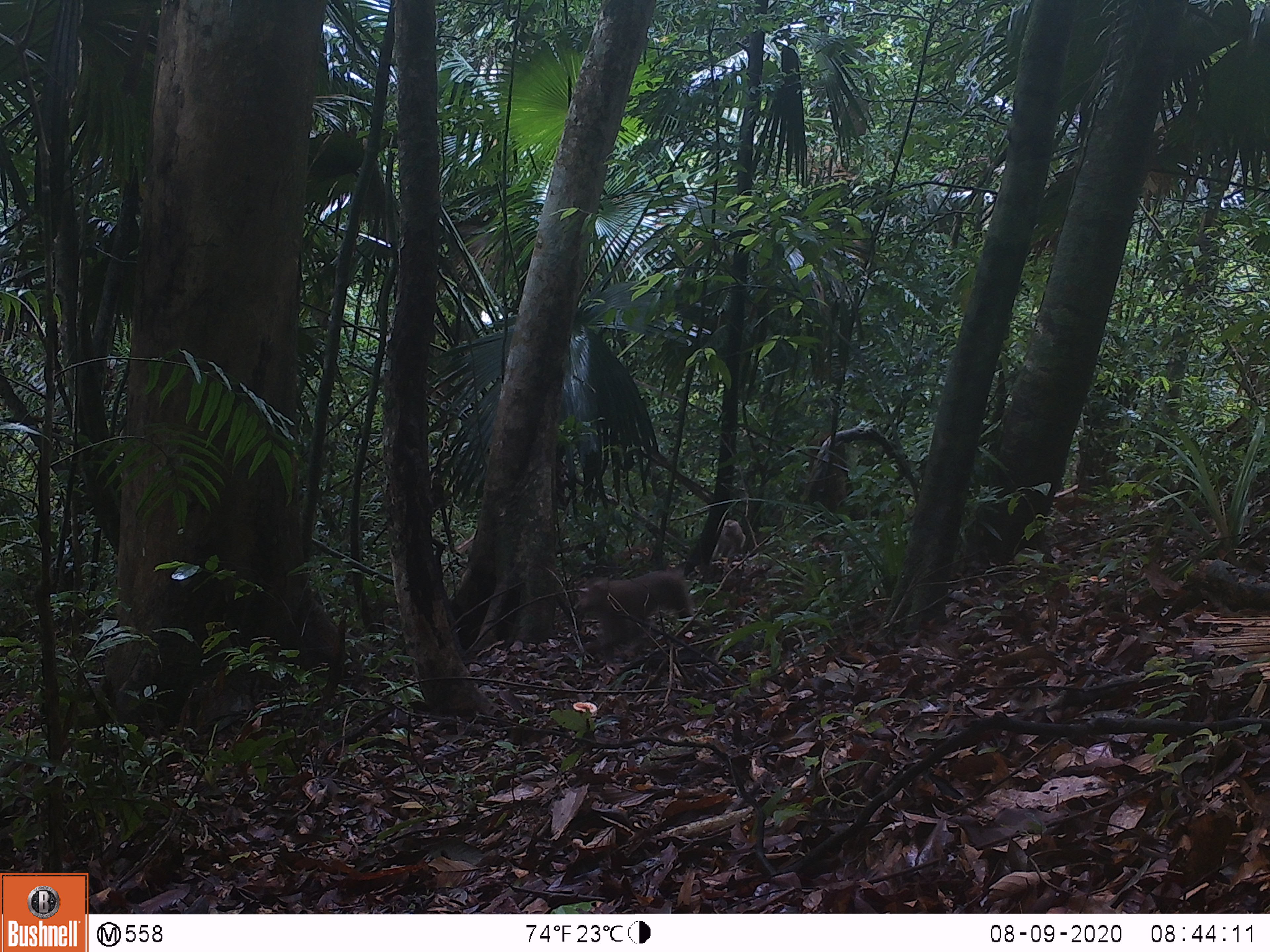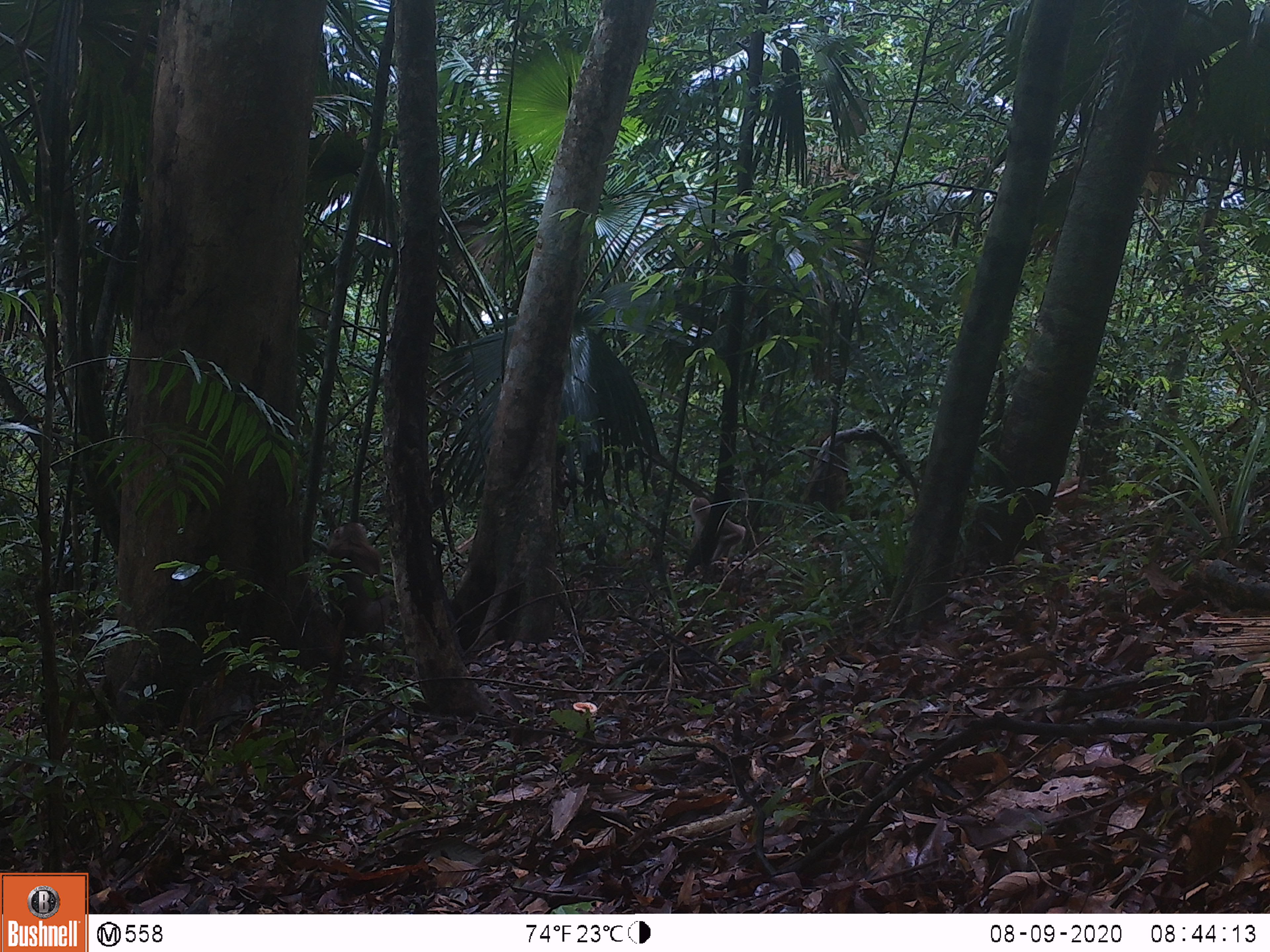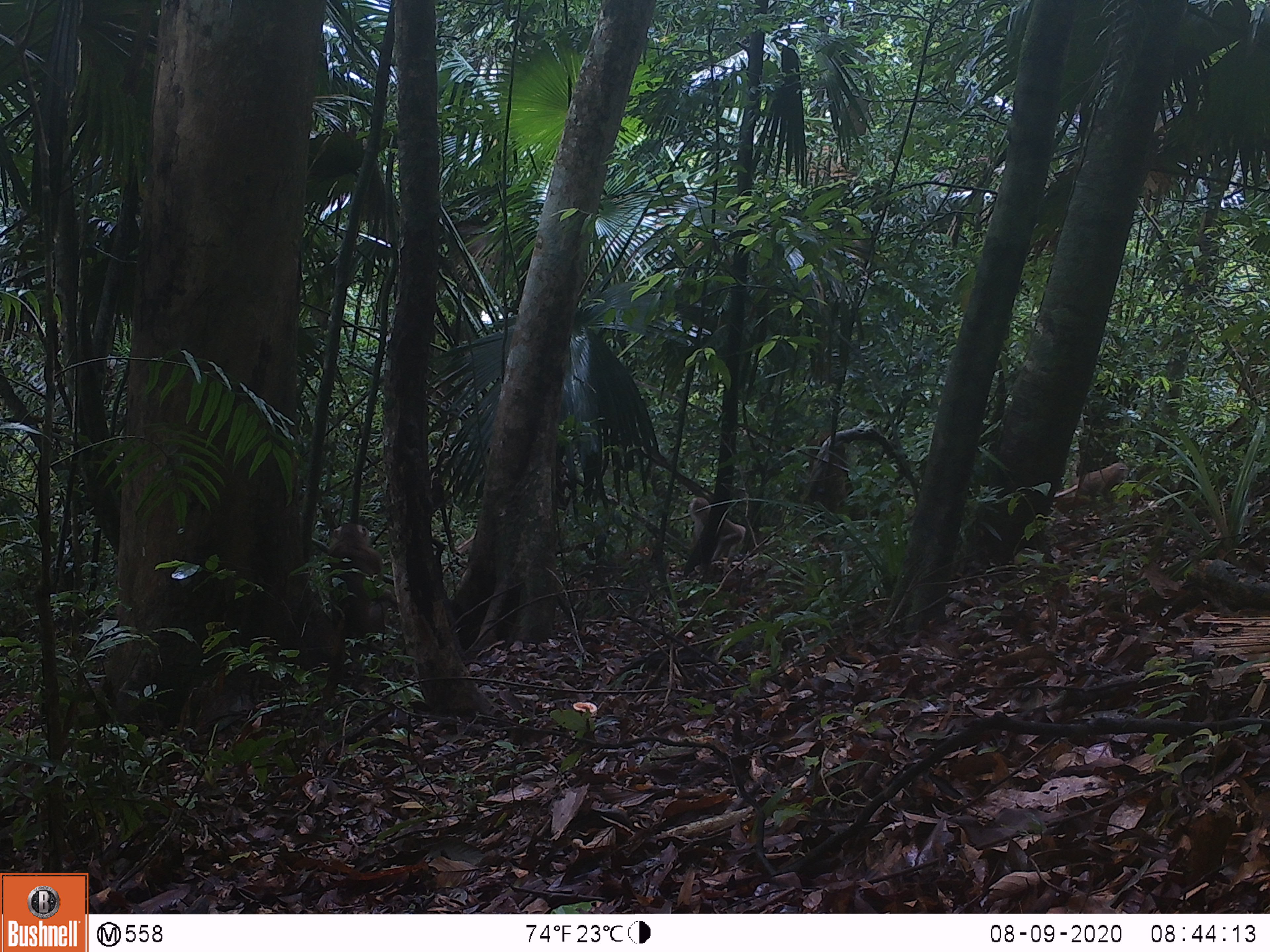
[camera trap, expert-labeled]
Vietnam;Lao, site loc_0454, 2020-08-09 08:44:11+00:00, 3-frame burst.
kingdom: Animalia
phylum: Chordata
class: Mammalia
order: Primates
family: Cercopithecidae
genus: Macaca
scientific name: Macaca nemestrina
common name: pig-tailed macaque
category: pig tailed macaque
Pig tailed macaque (pig-tailed macaque) (Macaca nemestrina). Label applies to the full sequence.